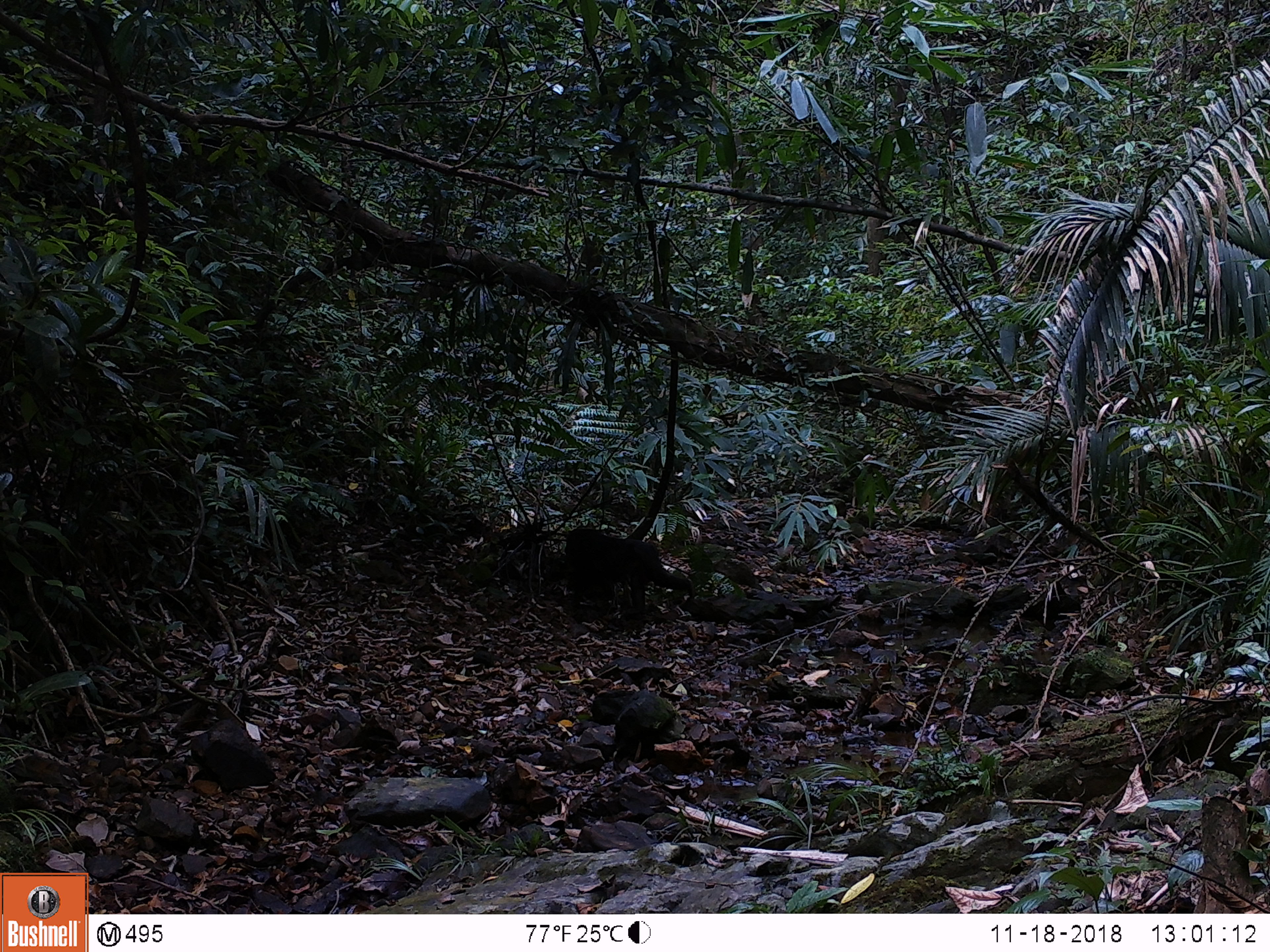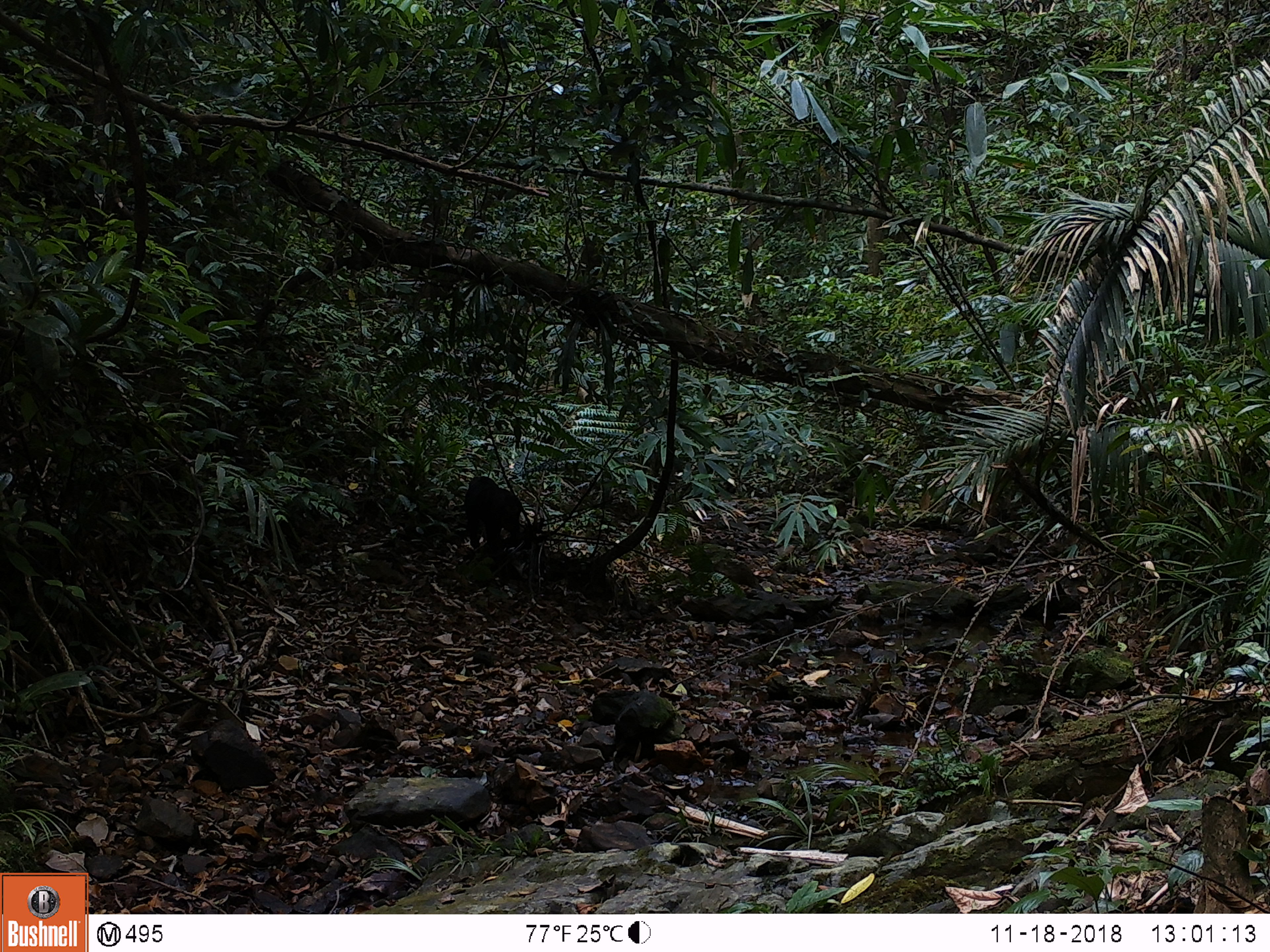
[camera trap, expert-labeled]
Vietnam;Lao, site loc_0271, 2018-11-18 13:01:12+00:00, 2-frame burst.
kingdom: Animalia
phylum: Chordata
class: Mammalia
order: Primates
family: Cercopithecidae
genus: Macaca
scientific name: Macaca arctoides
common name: stump-tailed macaque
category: stump tailed macaque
Stump tailed macaque (stump-tailed macaque) (Macaca arctoides). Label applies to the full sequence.